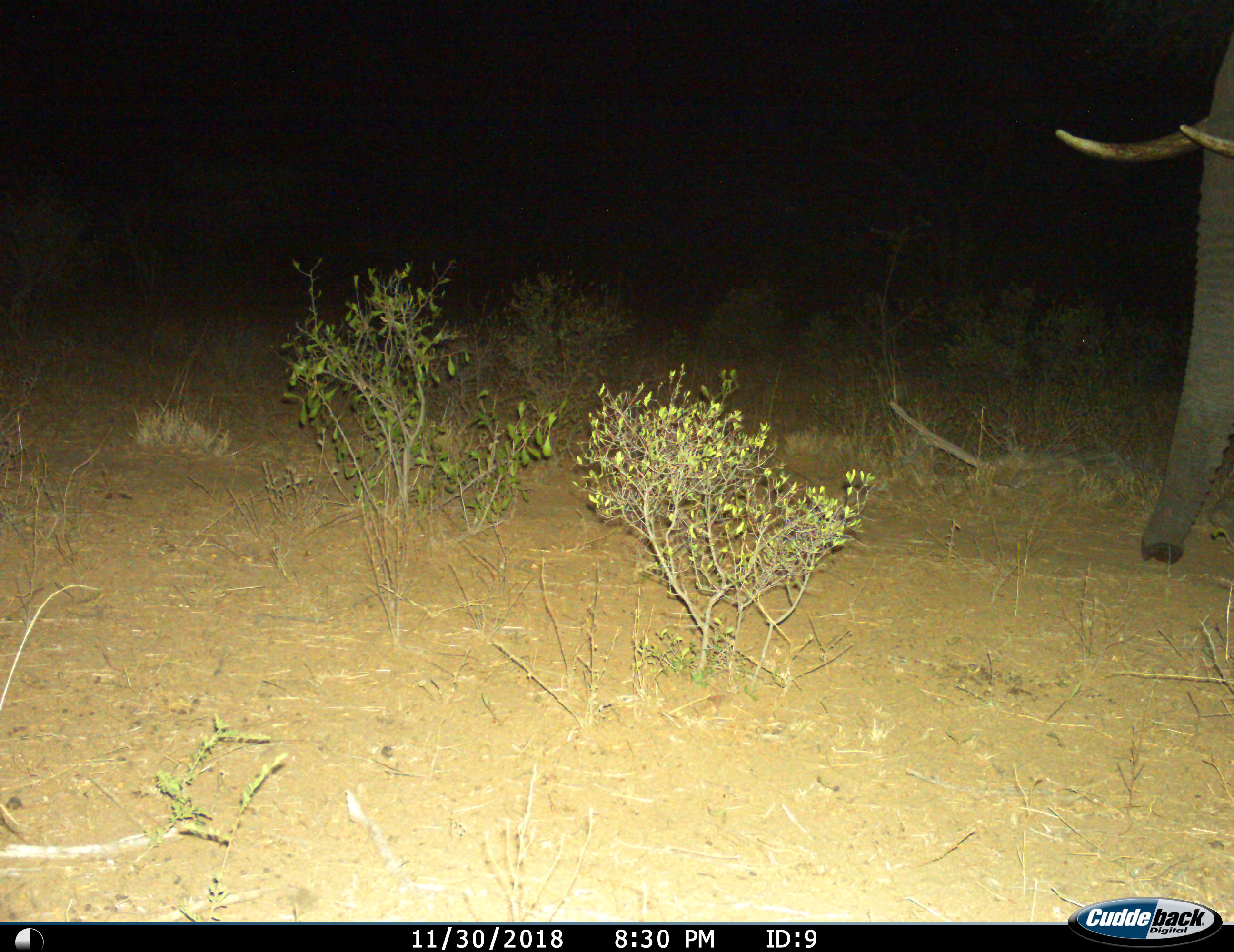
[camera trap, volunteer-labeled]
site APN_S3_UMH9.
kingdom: Animalia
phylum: Chordata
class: Mammalia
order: Proboscidea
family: Elephantidae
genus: Loxodonta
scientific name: Loxodonta africana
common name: african bush elephant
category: elephant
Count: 1.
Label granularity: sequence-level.